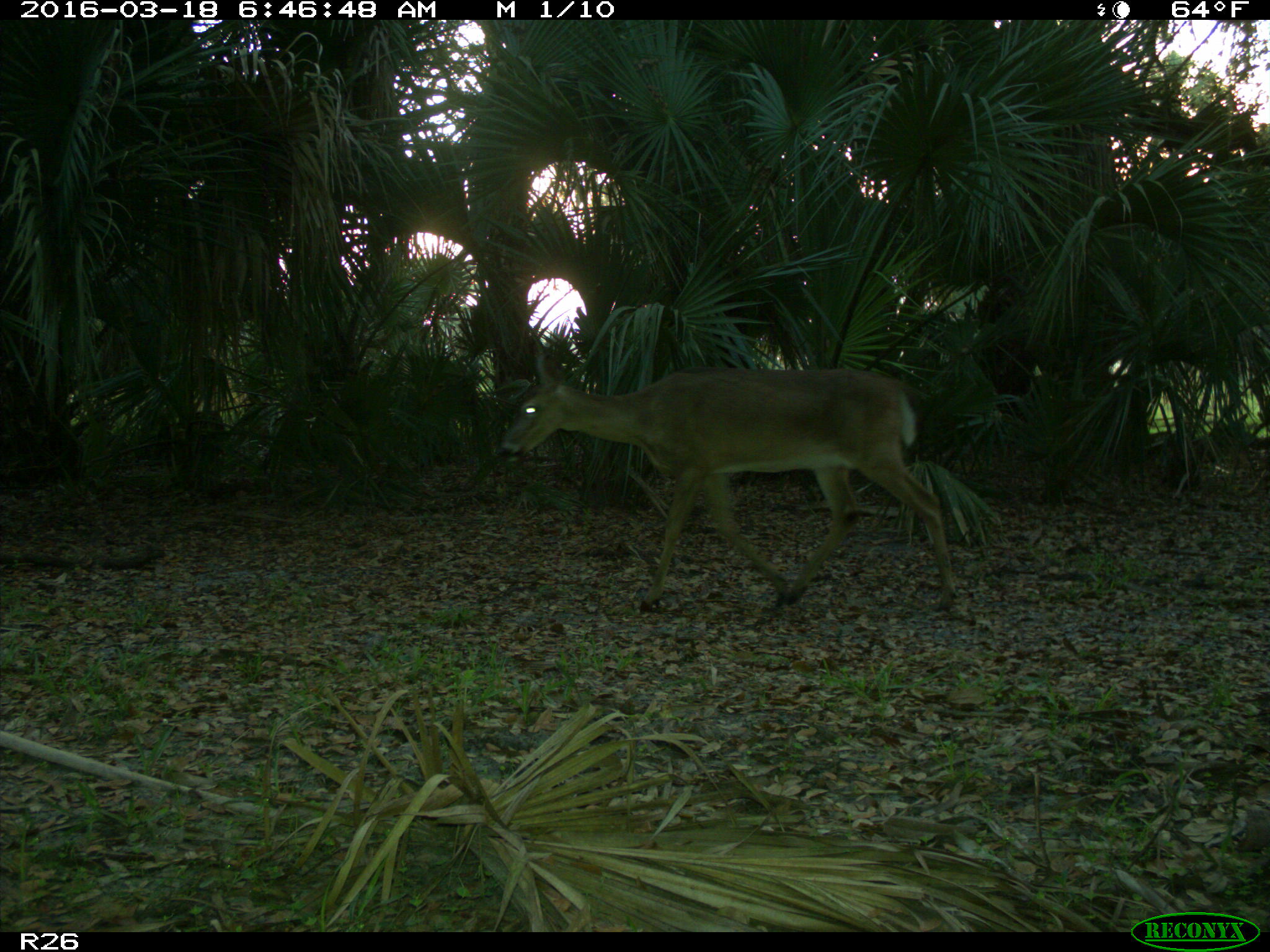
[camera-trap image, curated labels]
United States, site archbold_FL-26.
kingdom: Animalia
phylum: Chordata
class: Mammalia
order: Artiodactyla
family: Cervidae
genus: Odocoileus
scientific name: Odocoileus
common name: deer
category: unidentified deer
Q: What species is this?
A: Unidentified deer (deer) (Odocoileus).